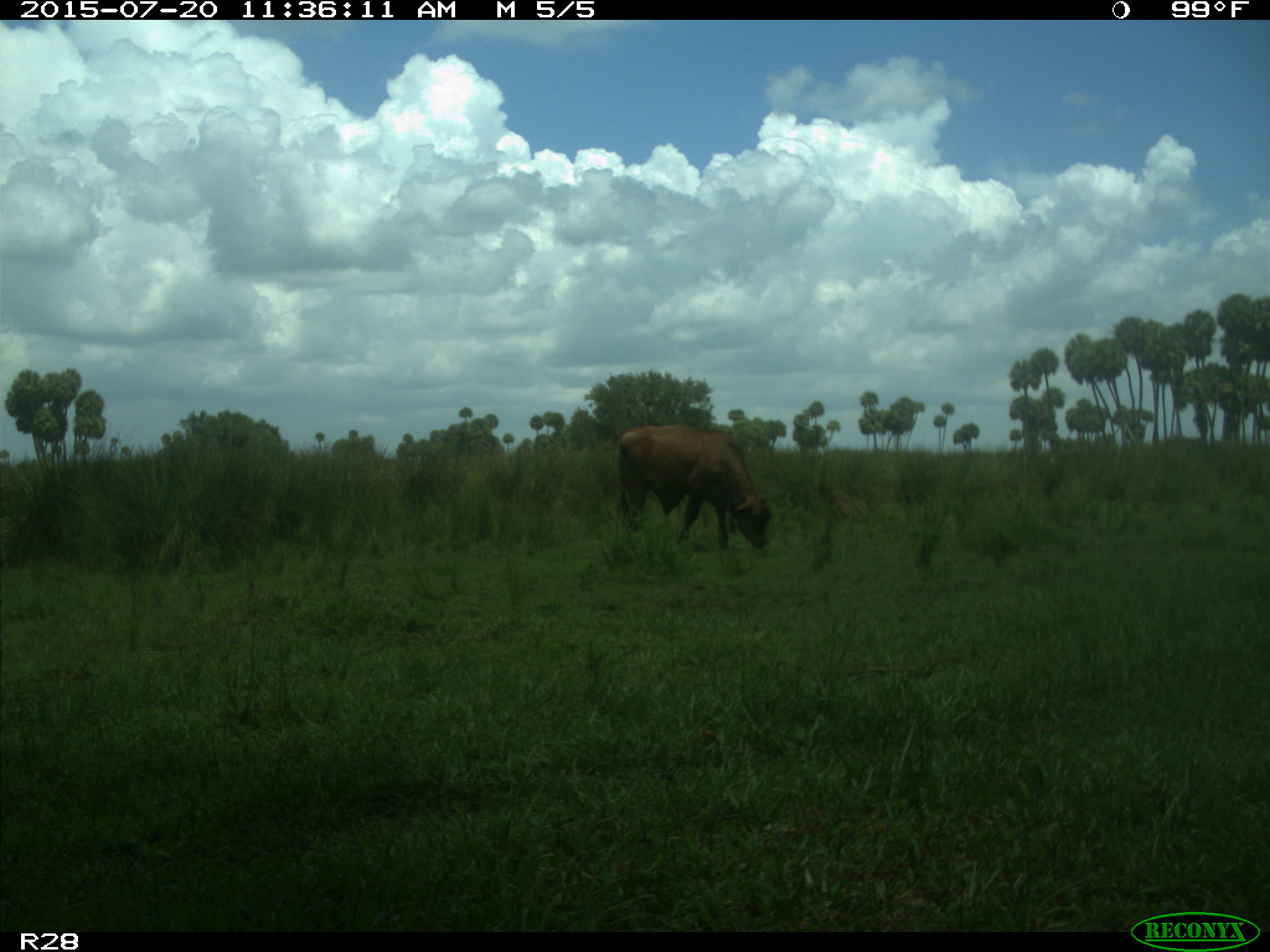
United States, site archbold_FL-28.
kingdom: Animalia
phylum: Chordata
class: Mammalia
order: Artiodactyla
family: Bovidae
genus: Bos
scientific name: Bos taurus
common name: domestic cow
Bos taurus (domestic cow).